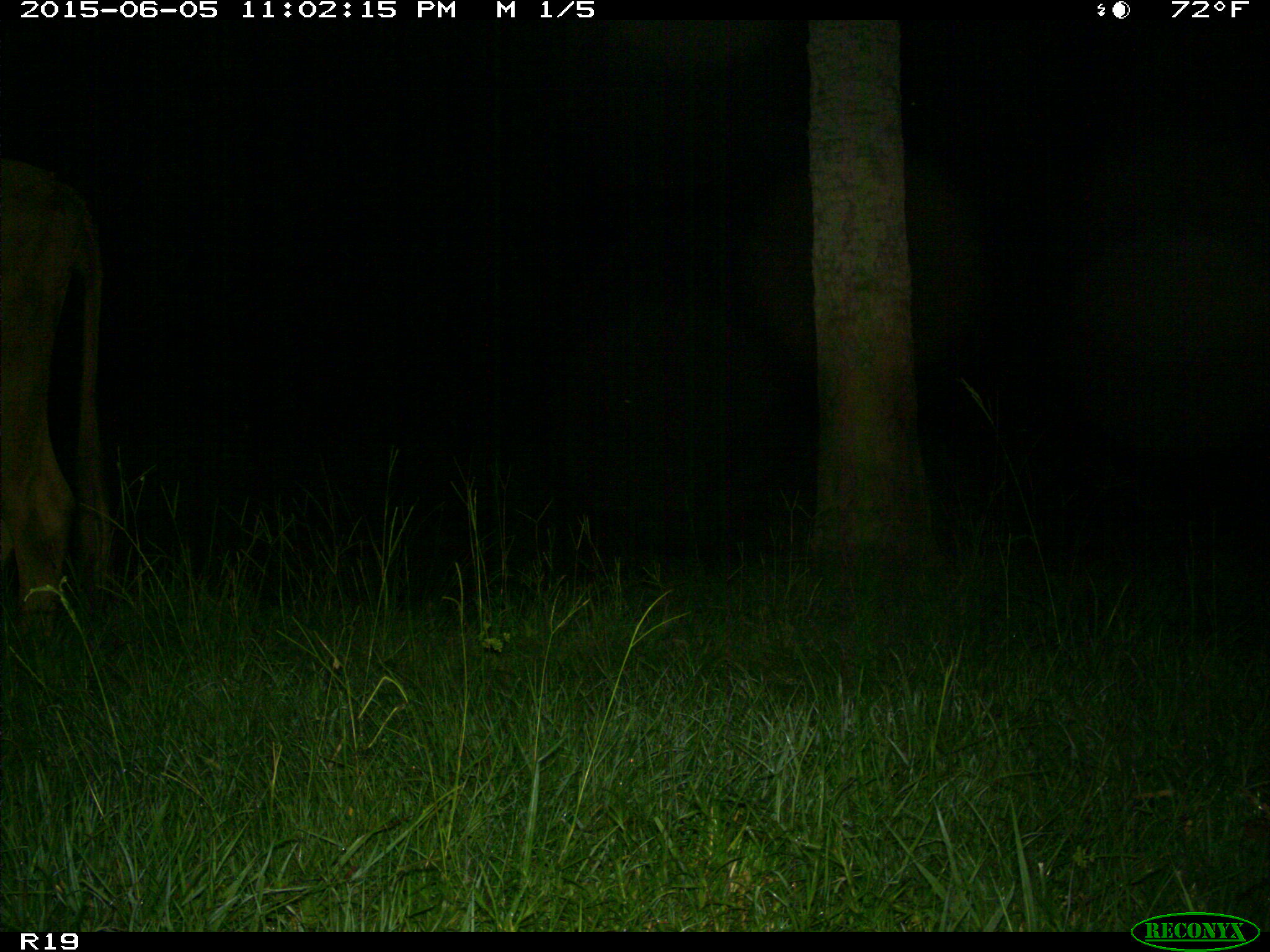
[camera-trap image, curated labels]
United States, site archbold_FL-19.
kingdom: Animalia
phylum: Chordata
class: Mammalia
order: Artiodactyla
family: Bovidae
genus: Bos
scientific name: Bos taurus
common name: domestic cow